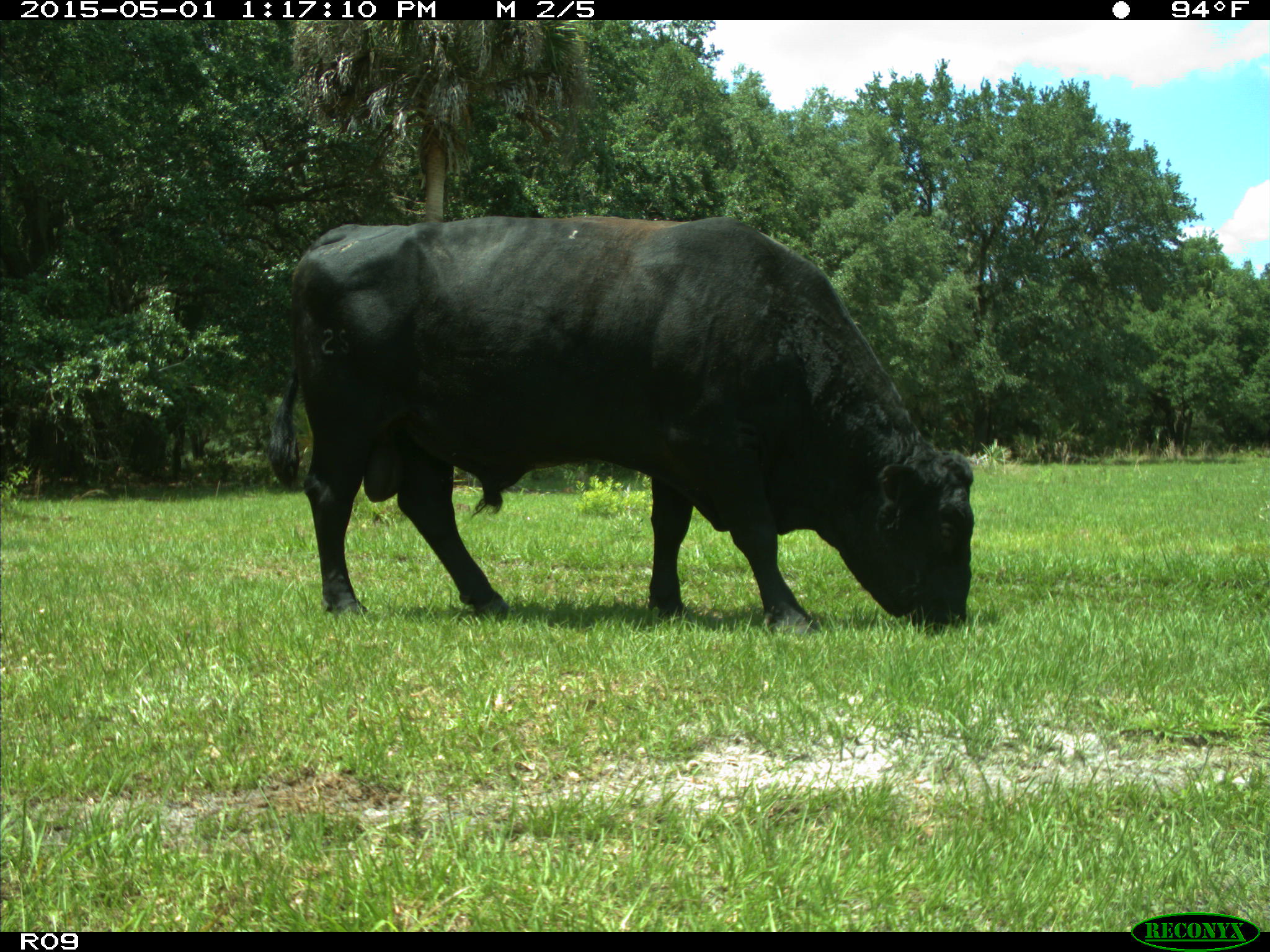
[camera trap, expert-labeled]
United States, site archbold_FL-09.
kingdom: Animalia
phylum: Chordata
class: Mammalia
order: Artiodactyla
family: Bovidae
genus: Bos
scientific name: Bos taurus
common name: domestic cow